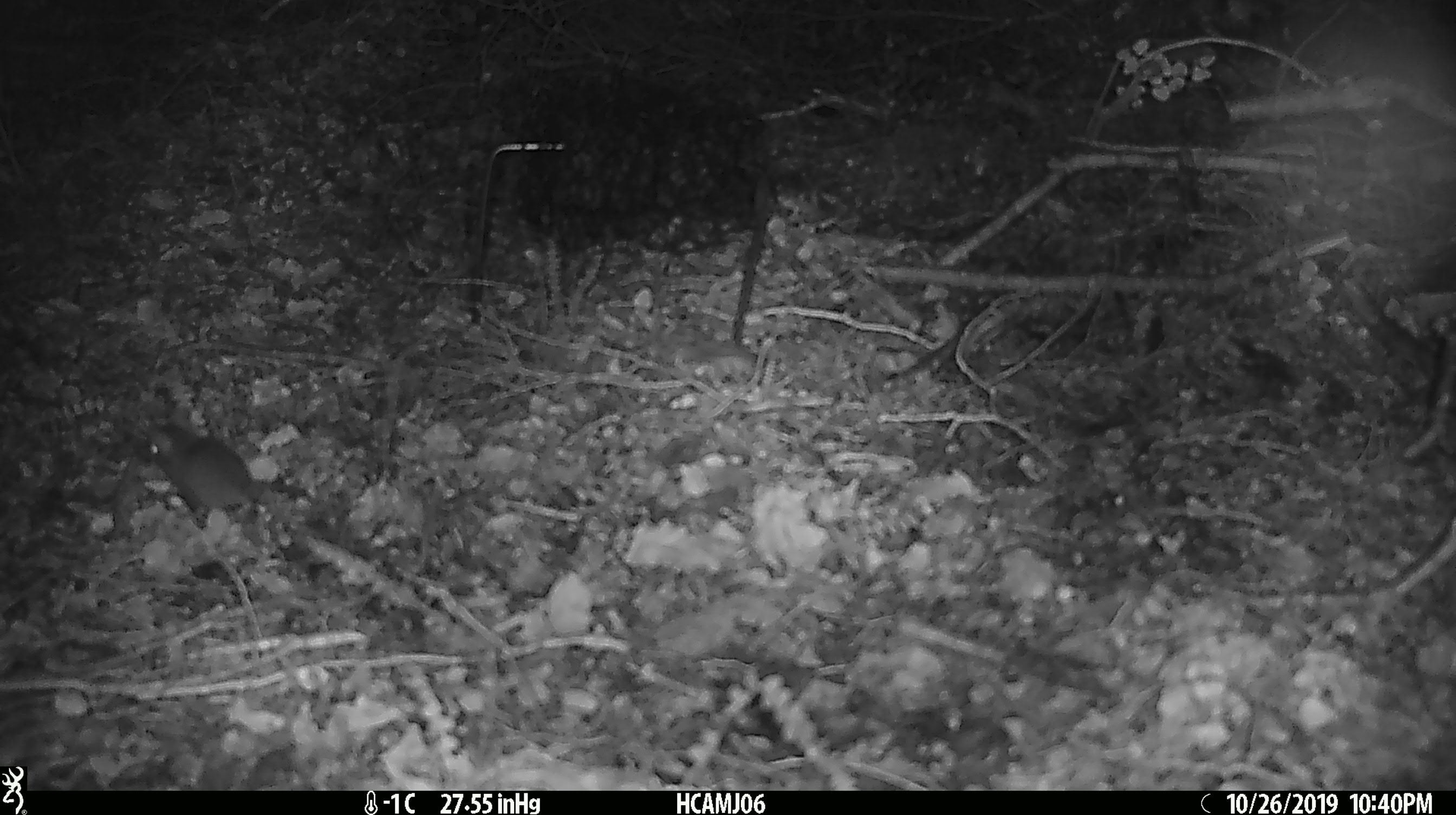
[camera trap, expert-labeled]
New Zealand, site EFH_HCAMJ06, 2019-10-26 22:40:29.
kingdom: Animalia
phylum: Chordata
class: Mammalia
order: Rodentia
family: Muridae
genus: Mus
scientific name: Mus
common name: mouse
Mouse (Mus).